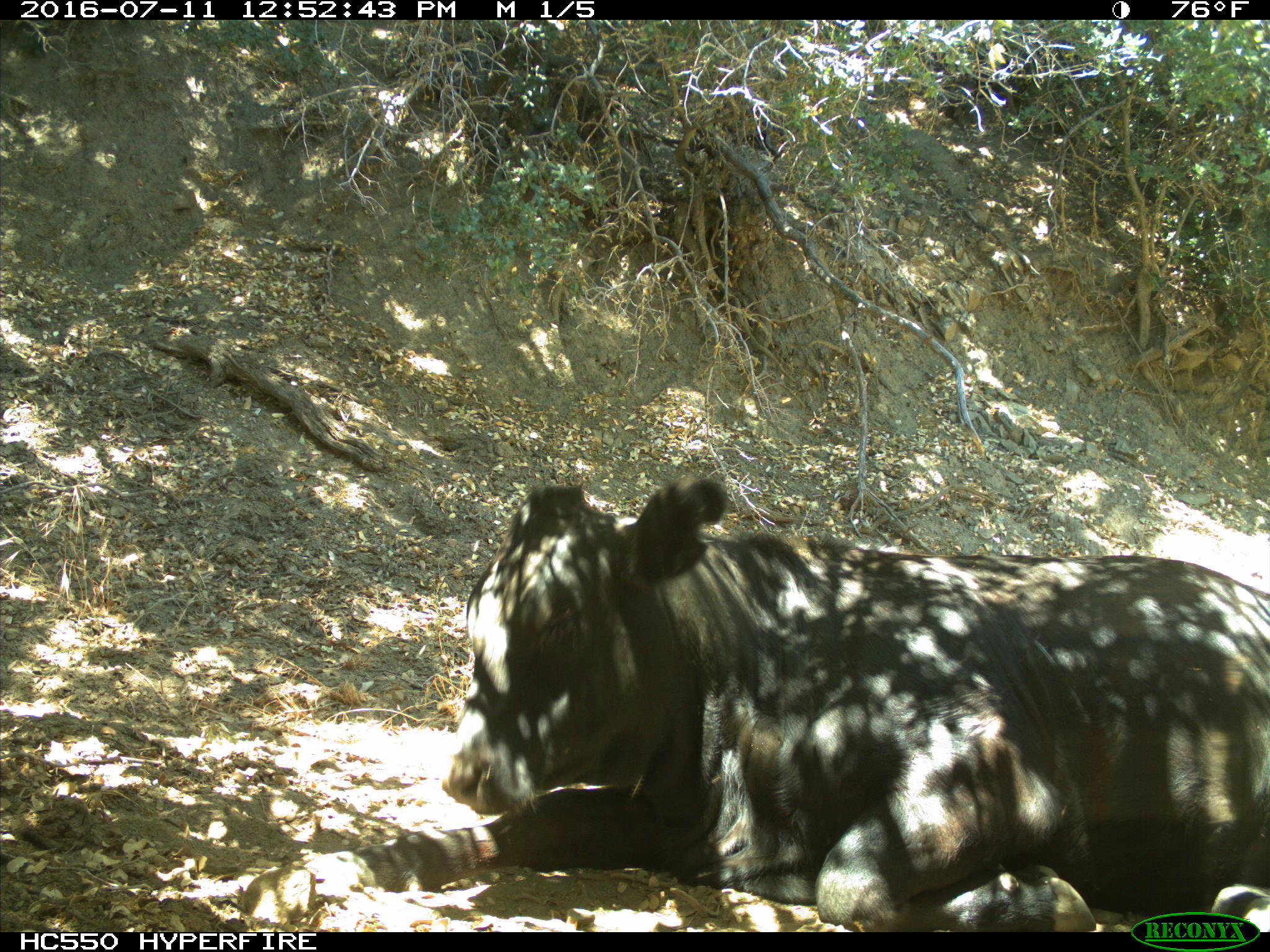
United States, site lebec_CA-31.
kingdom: Animalia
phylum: Chordata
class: Mammalia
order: Artiodactyla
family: Bovidae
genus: Bos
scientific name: Bos taurus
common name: domestic cow